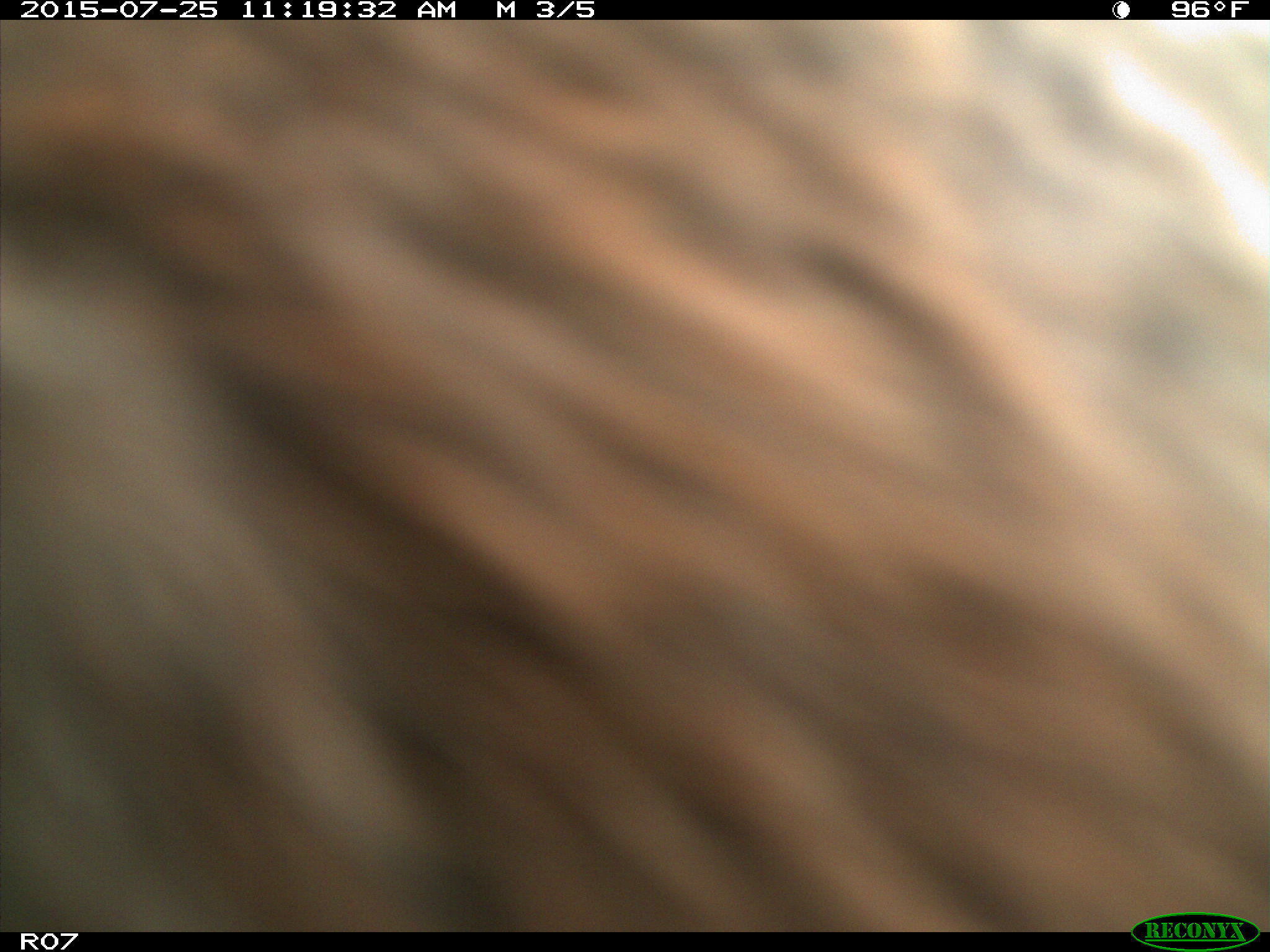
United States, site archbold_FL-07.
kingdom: Animalia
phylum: Chordata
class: Mammalia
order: Artiodactyla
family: Bovidae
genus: Bos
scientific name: Bos taurus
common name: domestic cow